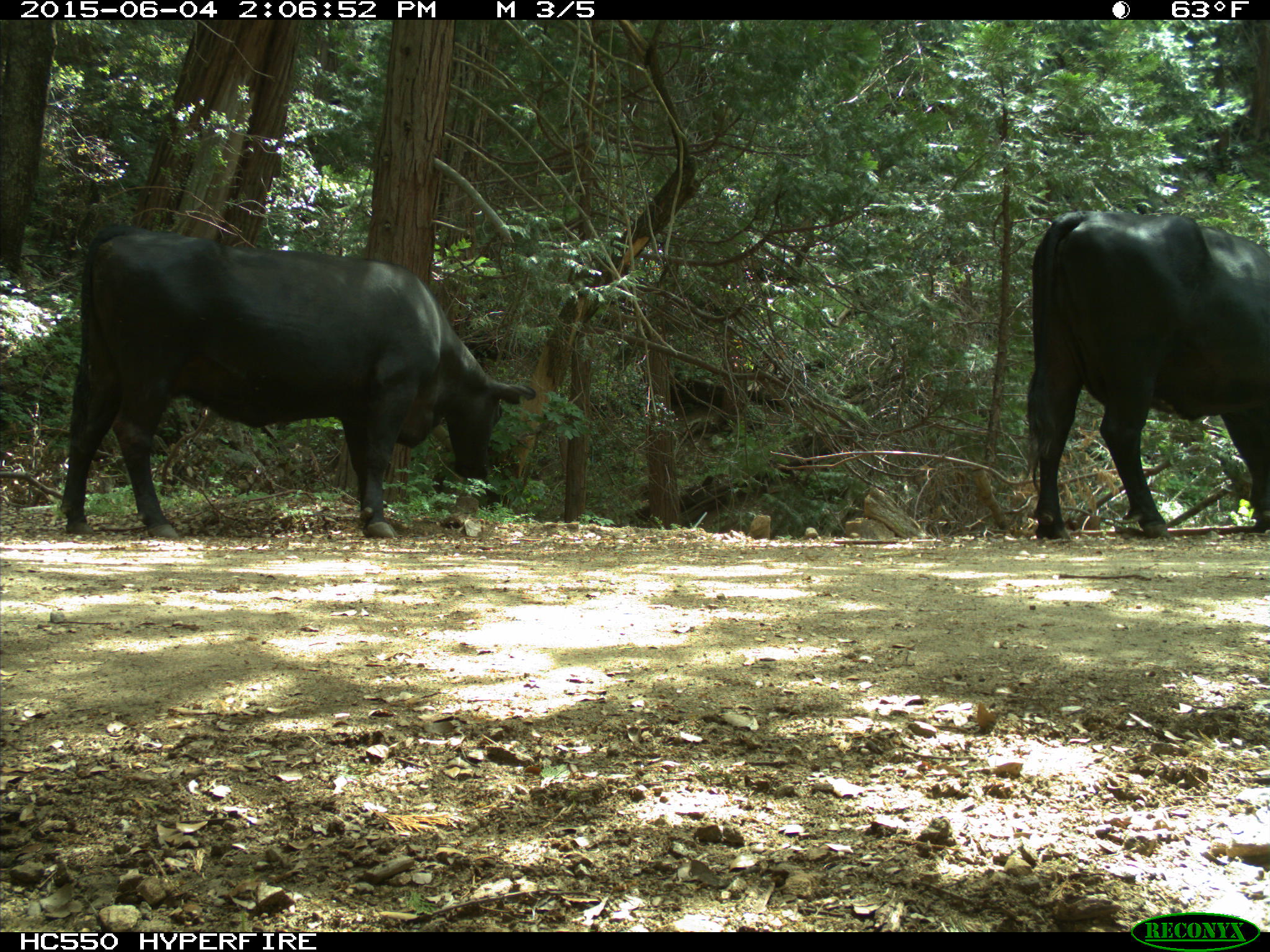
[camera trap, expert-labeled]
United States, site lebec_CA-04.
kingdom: Animalia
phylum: Chordata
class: Mammalia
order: Artiodactyla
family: Bovidae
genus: Bos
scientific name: Bos taurus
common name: domestic cow